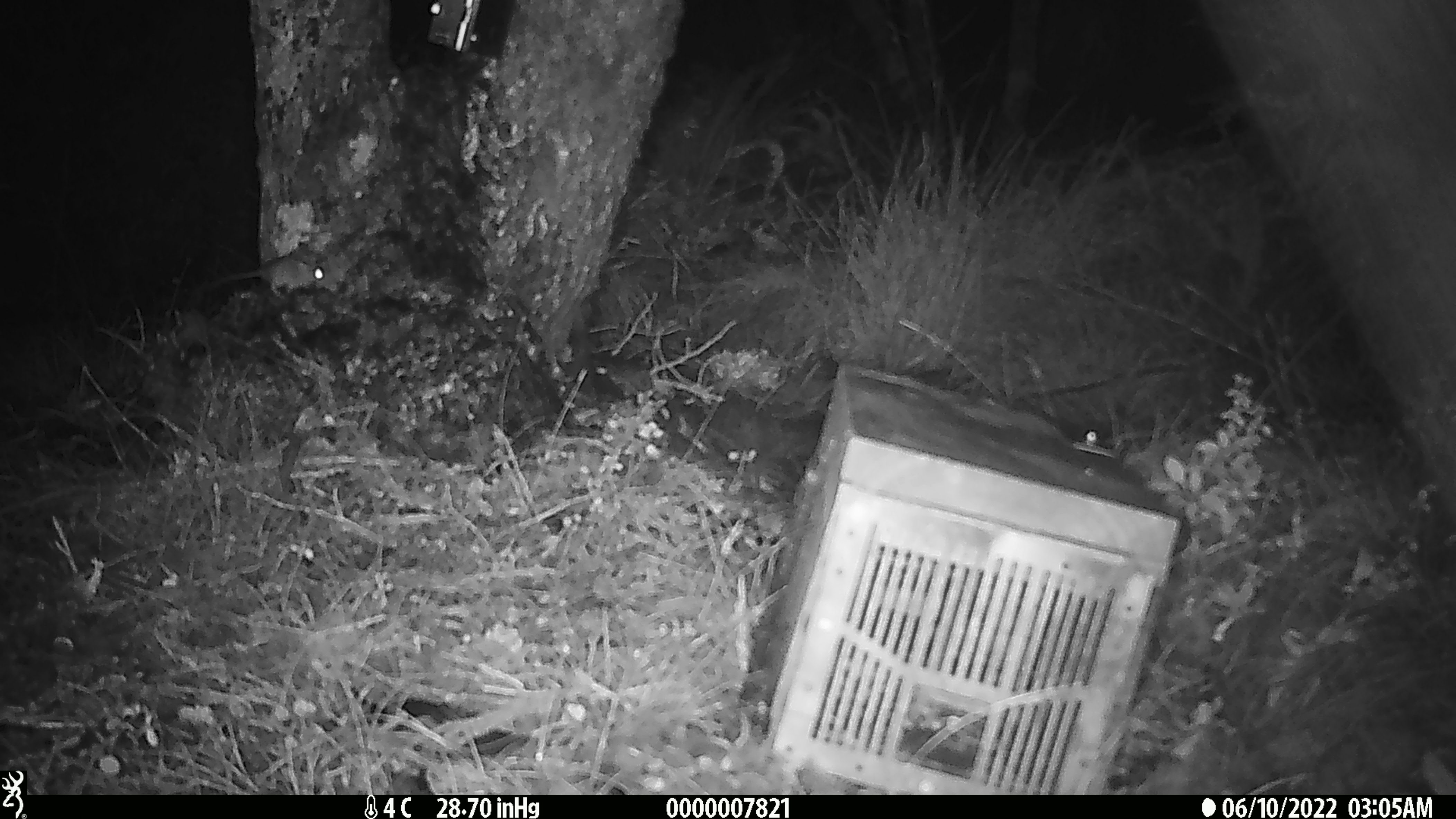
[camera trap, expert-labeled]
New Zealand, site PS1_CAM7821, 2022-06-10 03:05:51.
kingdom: Animalia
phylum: Chordata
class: Mammalia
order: Rodentia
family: Muridae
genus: Mus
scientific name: Mus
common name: mouse